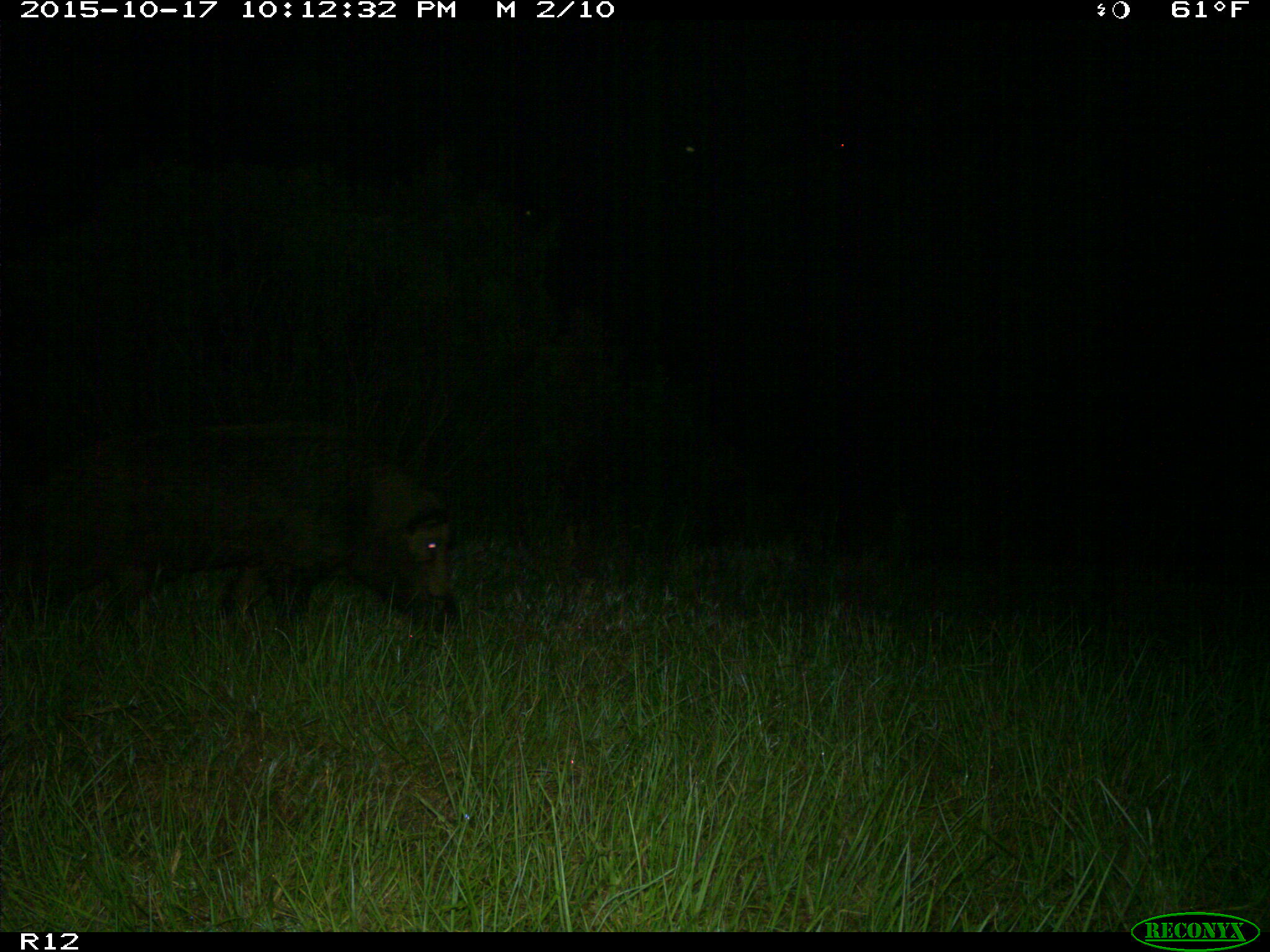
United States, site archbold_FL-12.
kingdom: Animalia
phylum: Chordata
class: Mammalia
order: Artiodactyla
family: Suidae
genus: Sus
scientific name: Sus scrofa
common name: wild boar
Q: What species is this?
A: Sus scrofa (wild boar).